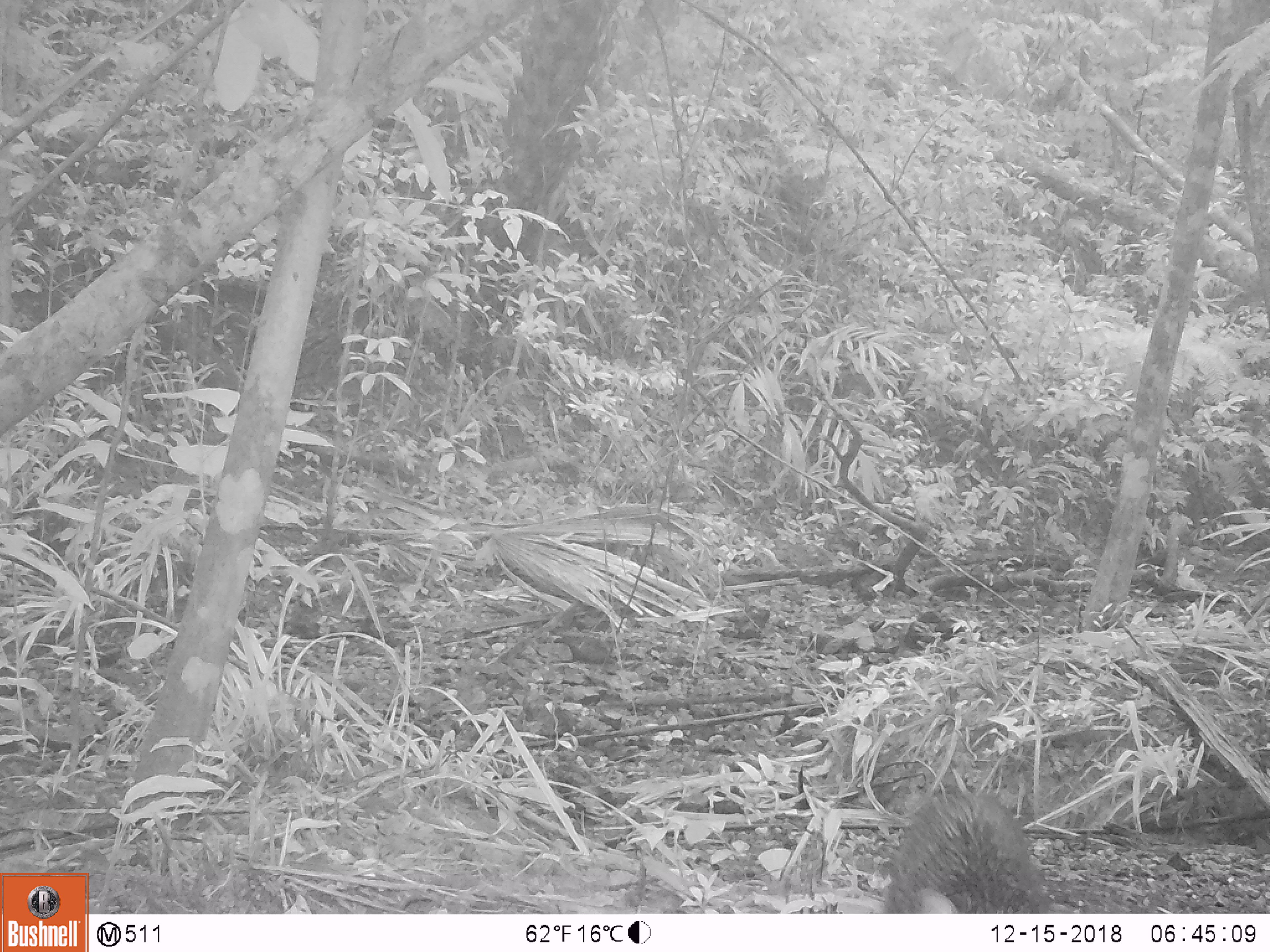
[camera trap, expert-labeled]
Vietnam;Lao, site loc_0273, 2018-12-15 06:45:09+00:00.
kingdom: Animalia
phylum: Chordata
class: Mammalia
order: Artiodactyla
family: Suidae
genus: Sus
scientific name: Sus scrofa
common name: eurasian wild pig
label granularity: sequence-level